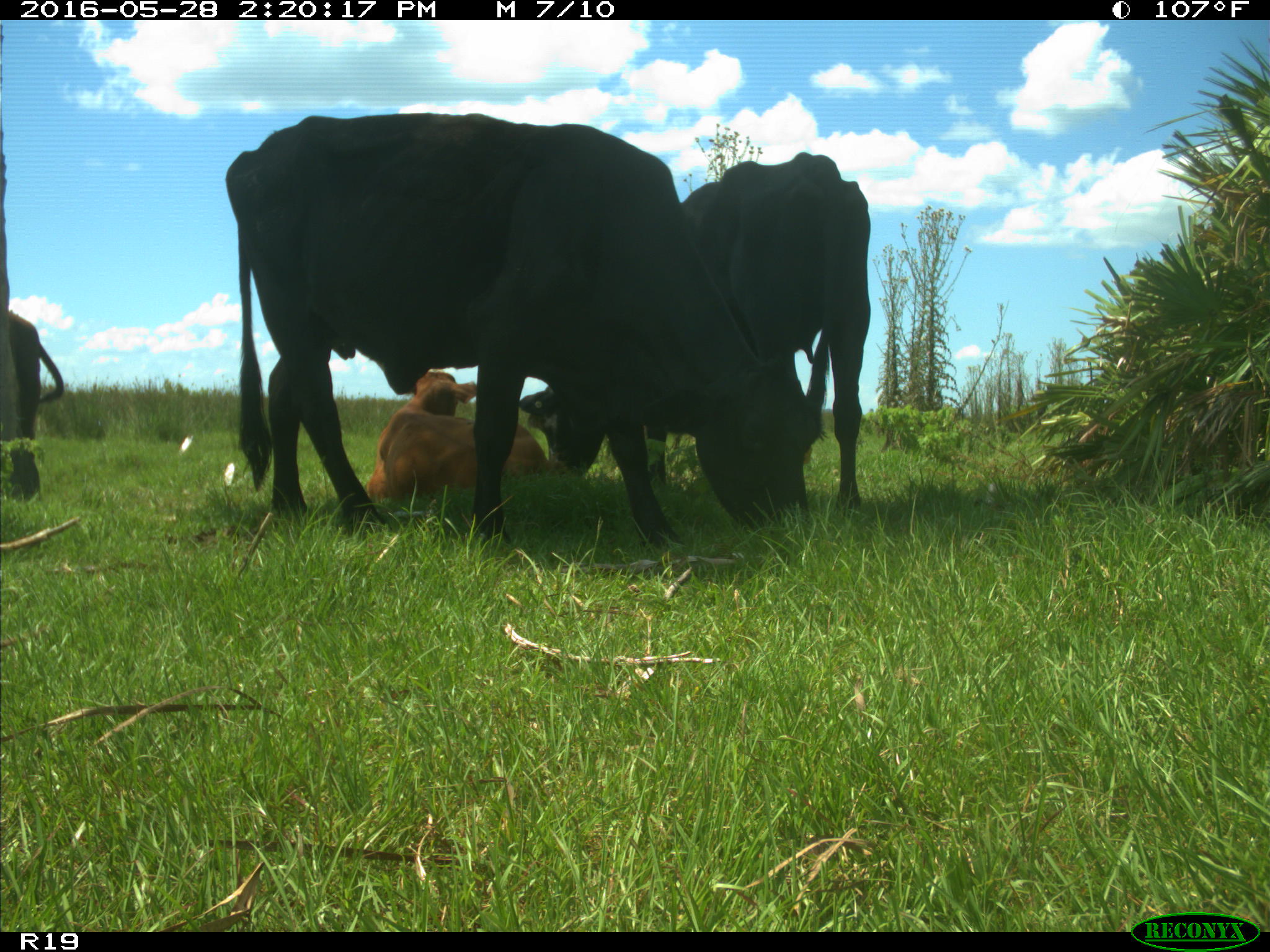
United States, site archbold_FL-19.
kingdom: Animalia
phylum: Chordata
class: Mammalia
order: Artiodactyla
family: Bovidae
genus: Bos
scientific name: Bos taurus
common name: domestic cow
Bos taurus (domestic cow).